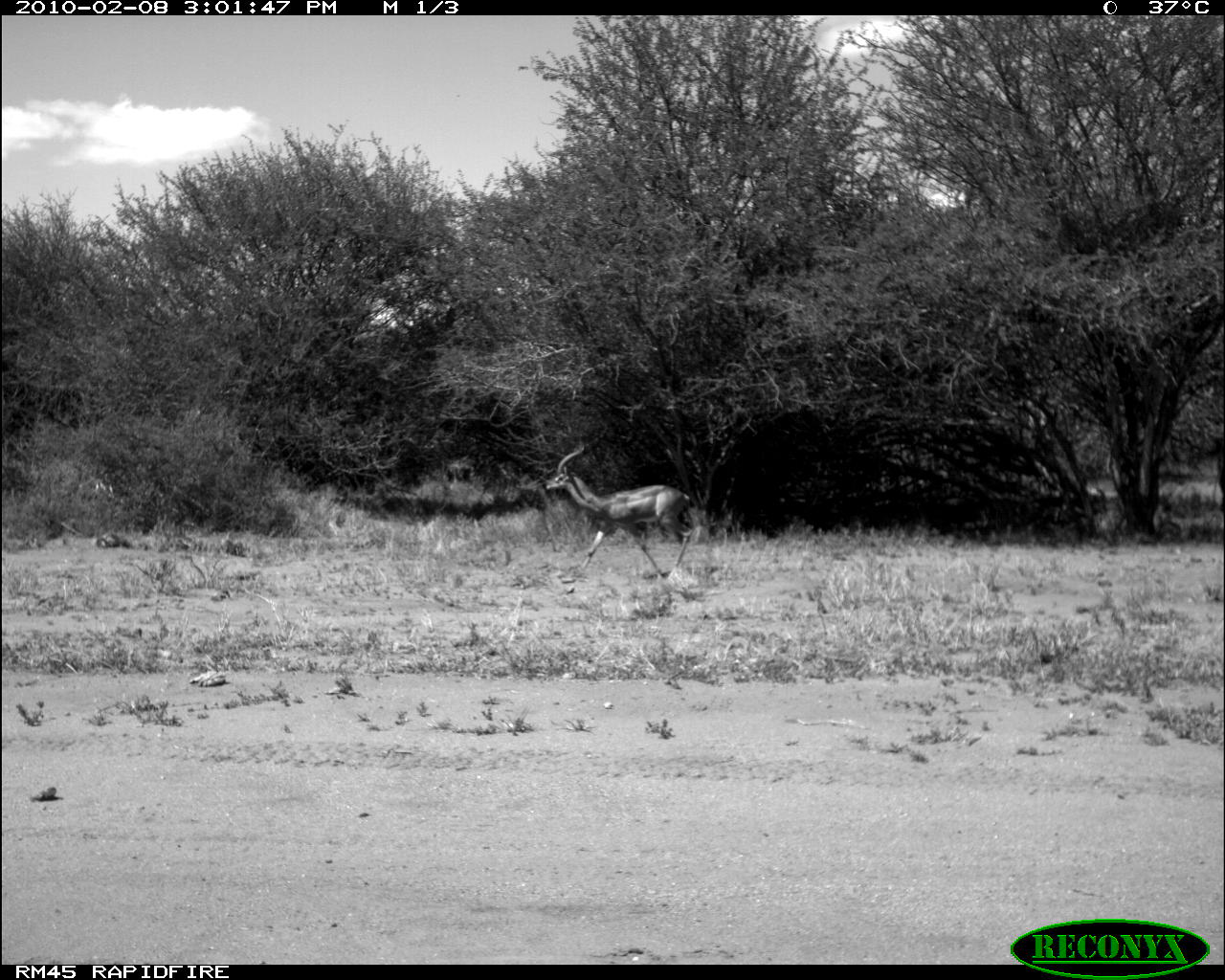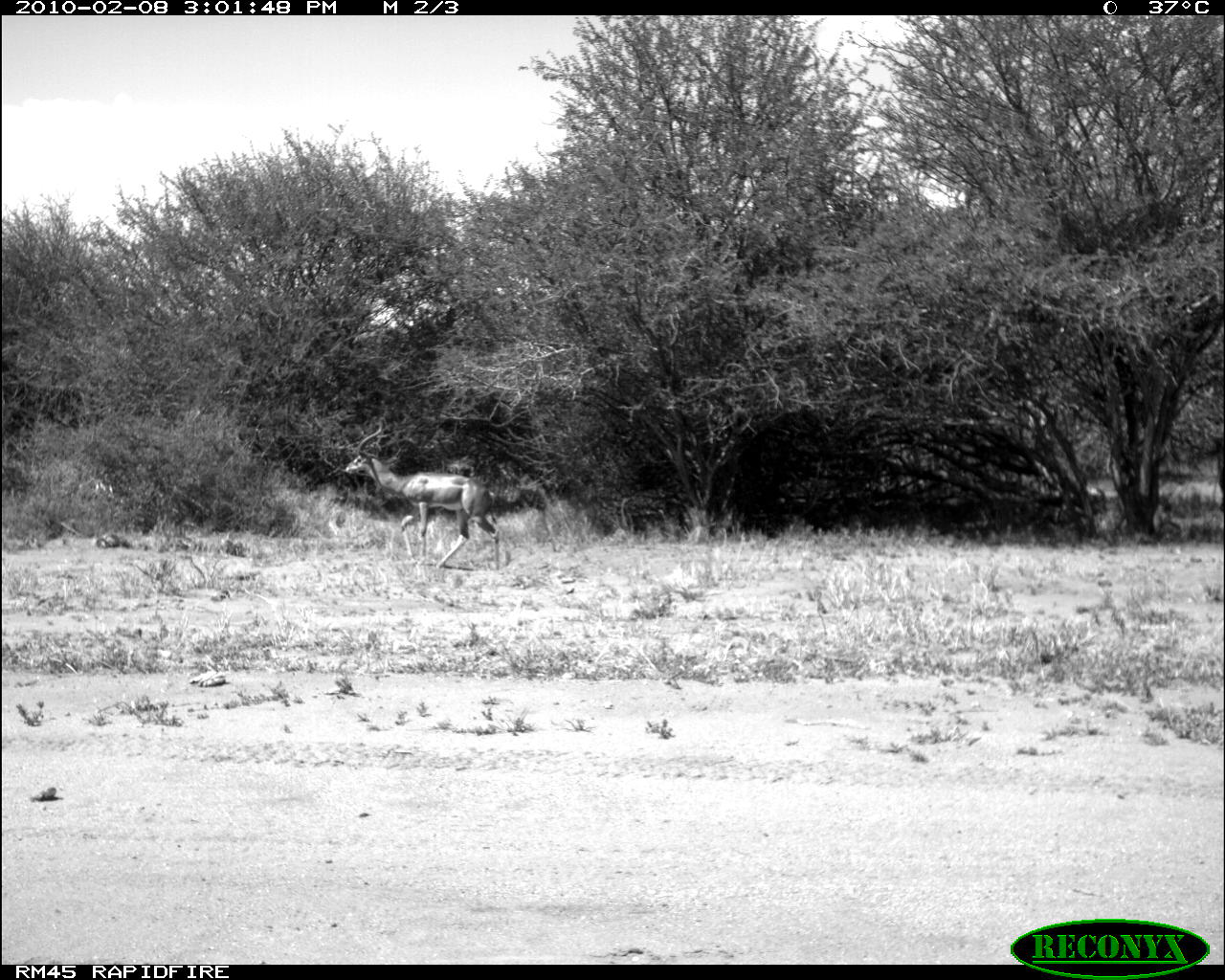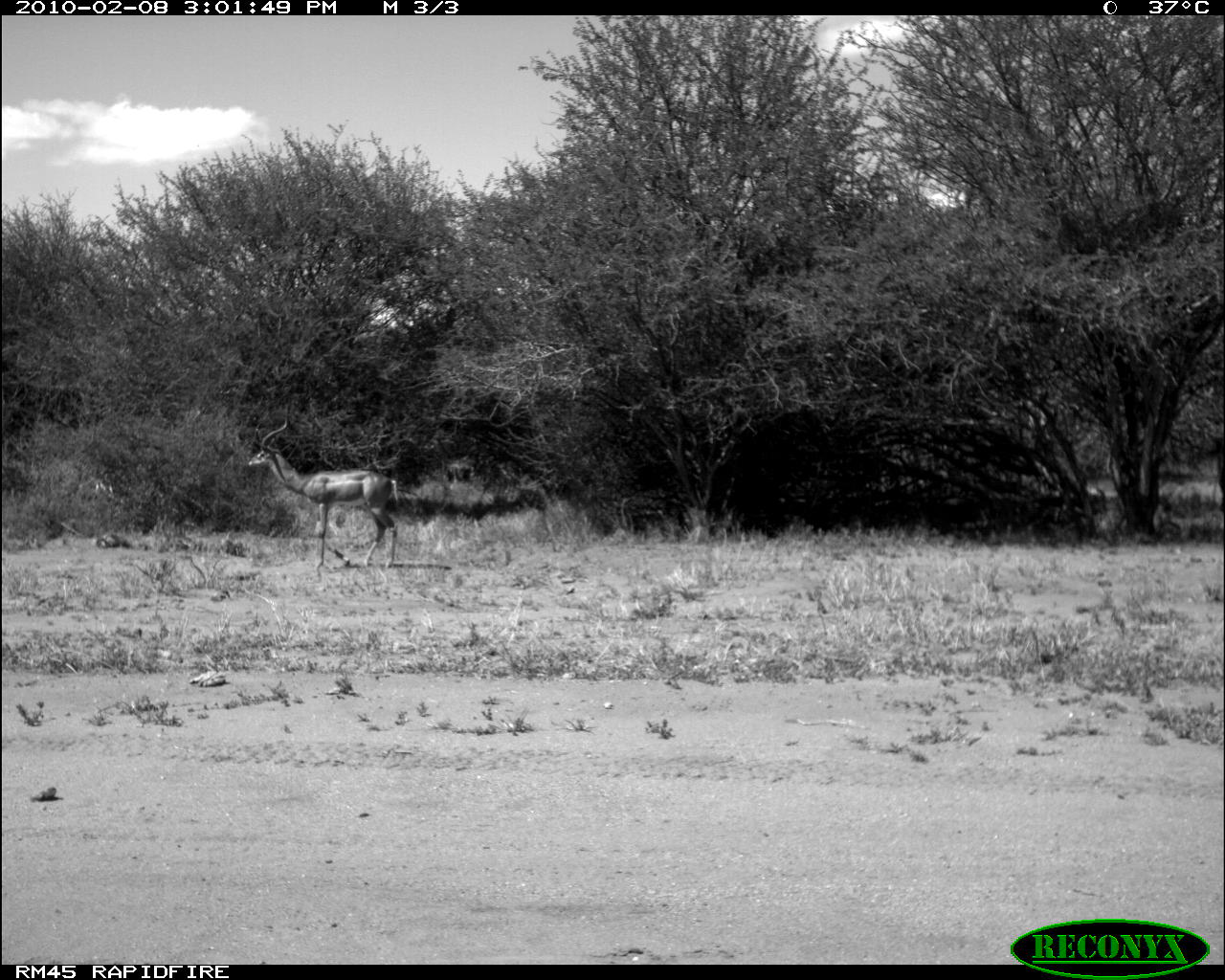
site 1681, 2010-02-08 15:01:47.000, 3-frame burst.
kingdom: Animalia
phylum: Chordata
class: Mammalia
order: Artiodactyla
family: Bovidae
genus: Litocranius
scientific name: Litocranius walleri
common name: gerenuk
Litocranius walleri (gerenuk), count 1.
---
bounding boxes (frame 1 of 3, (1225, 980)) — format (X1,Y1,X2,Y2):
litocranius walleri: (545,443,695,581)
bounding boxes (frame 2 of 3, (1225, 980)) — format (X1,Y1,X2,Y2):
litocranius walleri: (344,420,500,569)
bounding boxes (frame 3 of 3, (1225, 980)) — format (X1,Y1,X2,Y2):
litocranius walleri: (248,401,396,578)